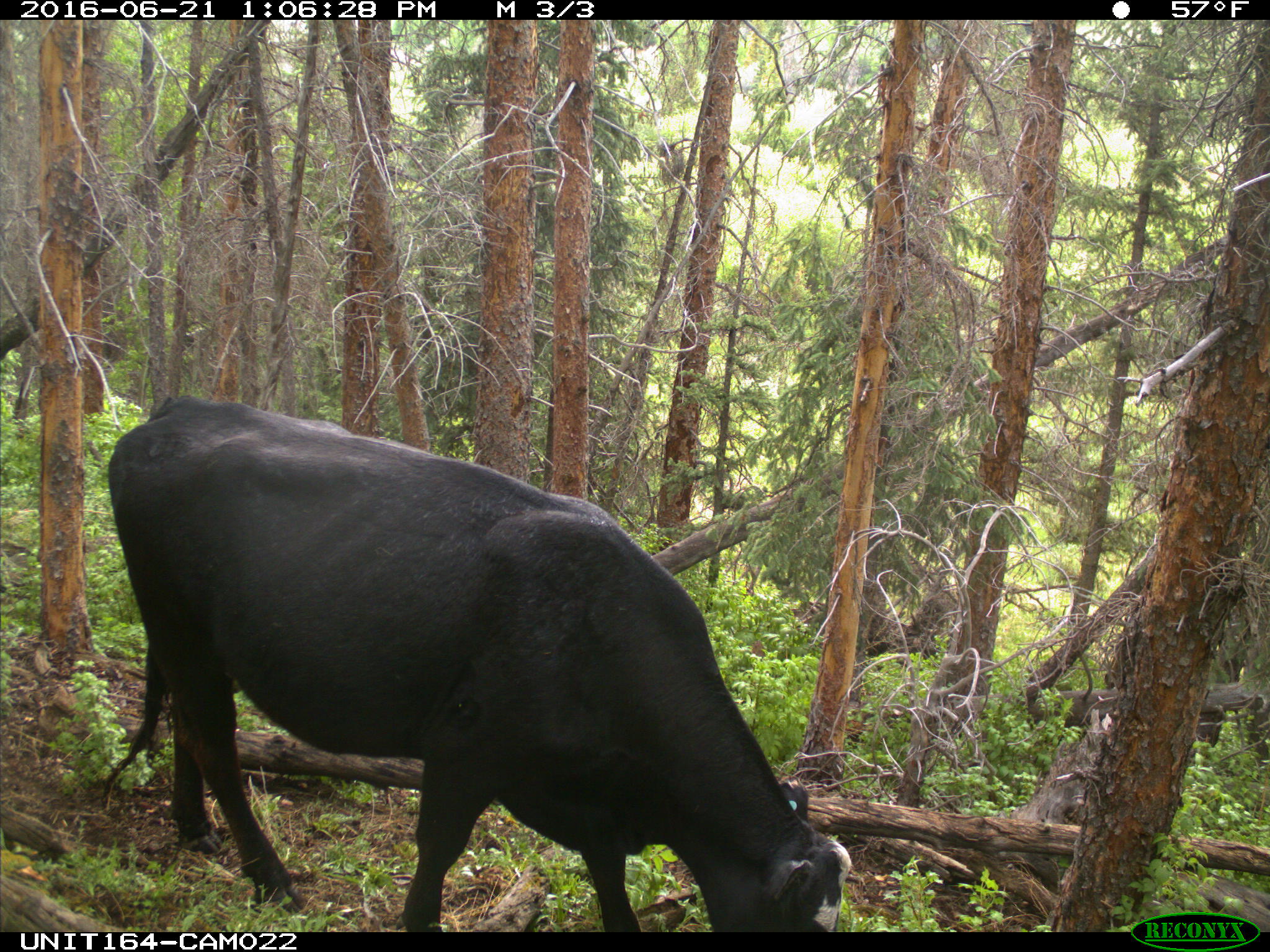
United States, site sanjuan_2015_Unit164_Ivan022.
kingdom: Animalia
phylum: Chordata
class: Mammalia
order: Artiodactyla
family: Bovidae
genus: Bos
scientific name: Bos taurus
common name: domestic cow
Bos taurus (domestic cow).